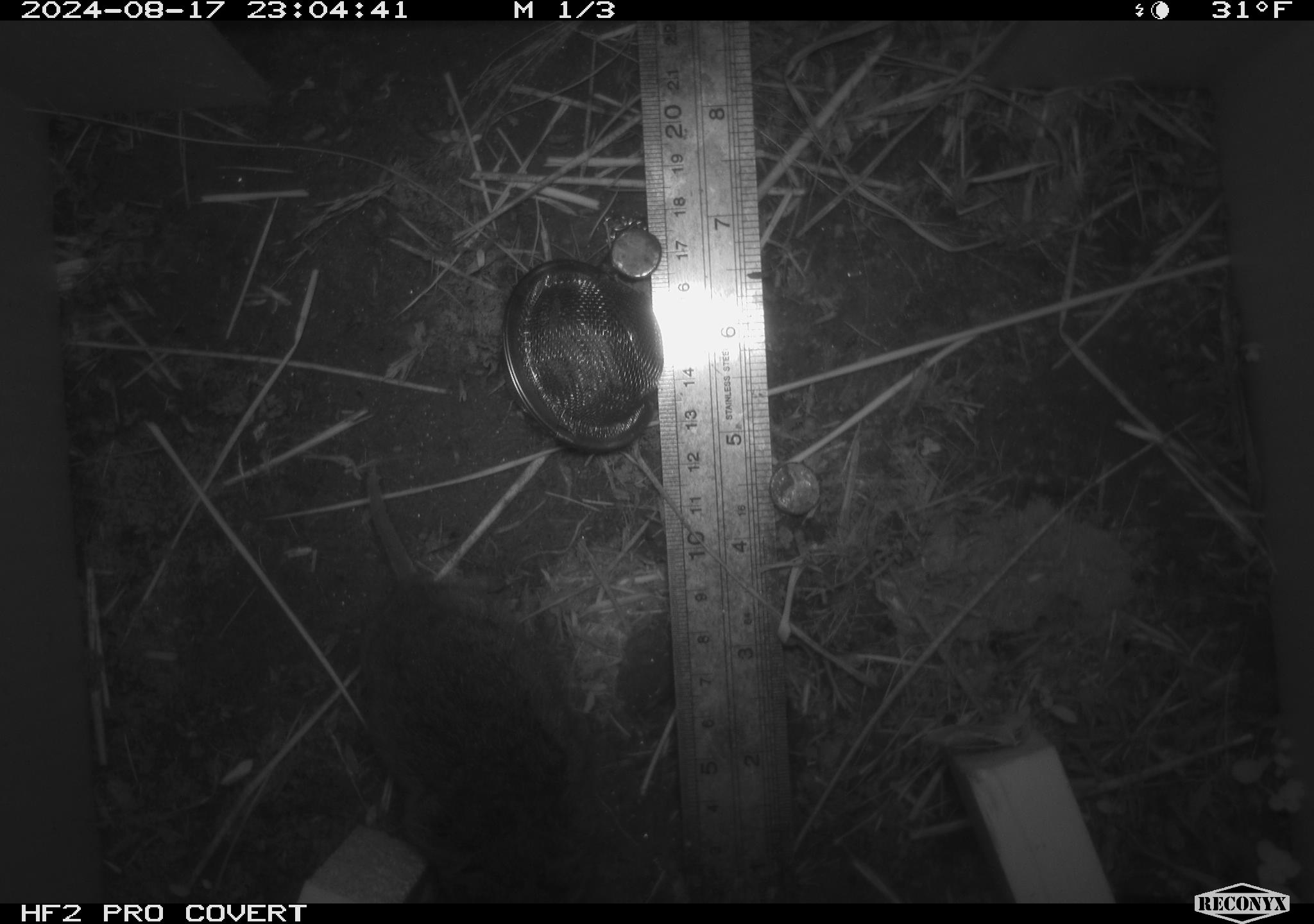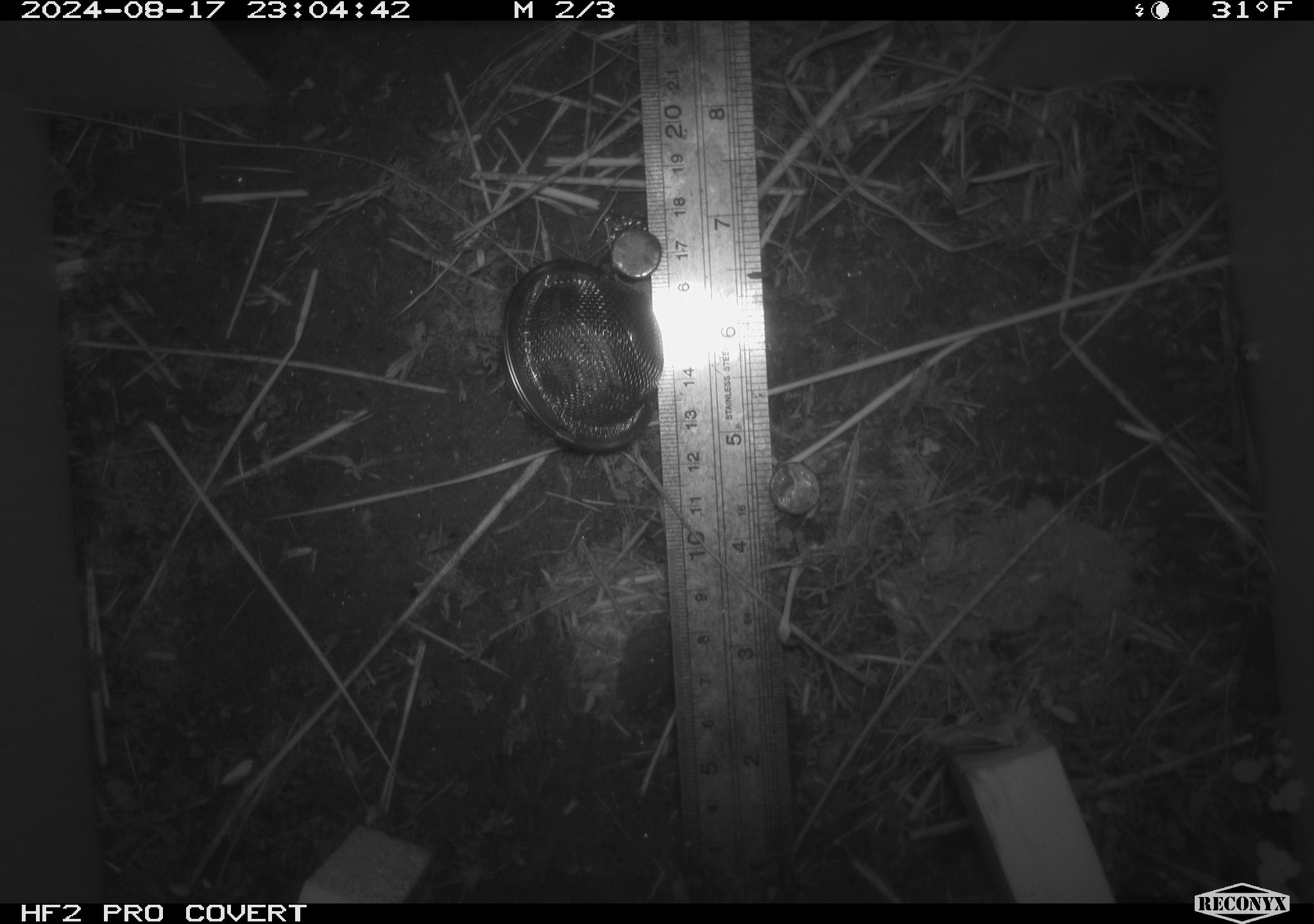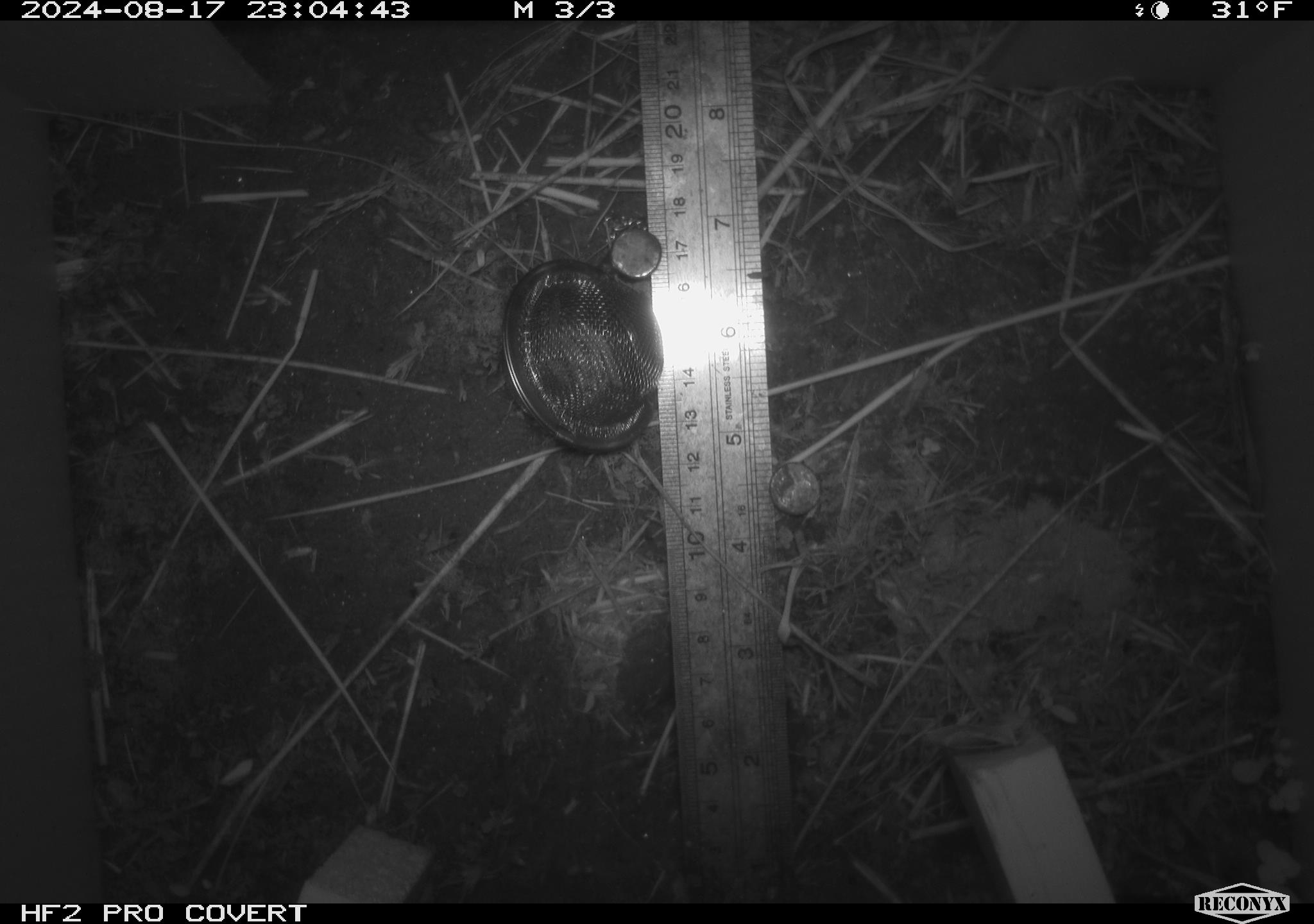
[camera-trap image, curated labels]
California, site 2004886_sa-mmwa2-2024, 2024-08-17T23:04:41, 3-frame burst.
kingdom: Animalia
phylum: Chordata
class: Mammalia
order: Rodentia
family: Cricetidae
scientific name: Arvicolinae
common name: voles, lemmings, and muskrats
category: arvicolinae subfamily